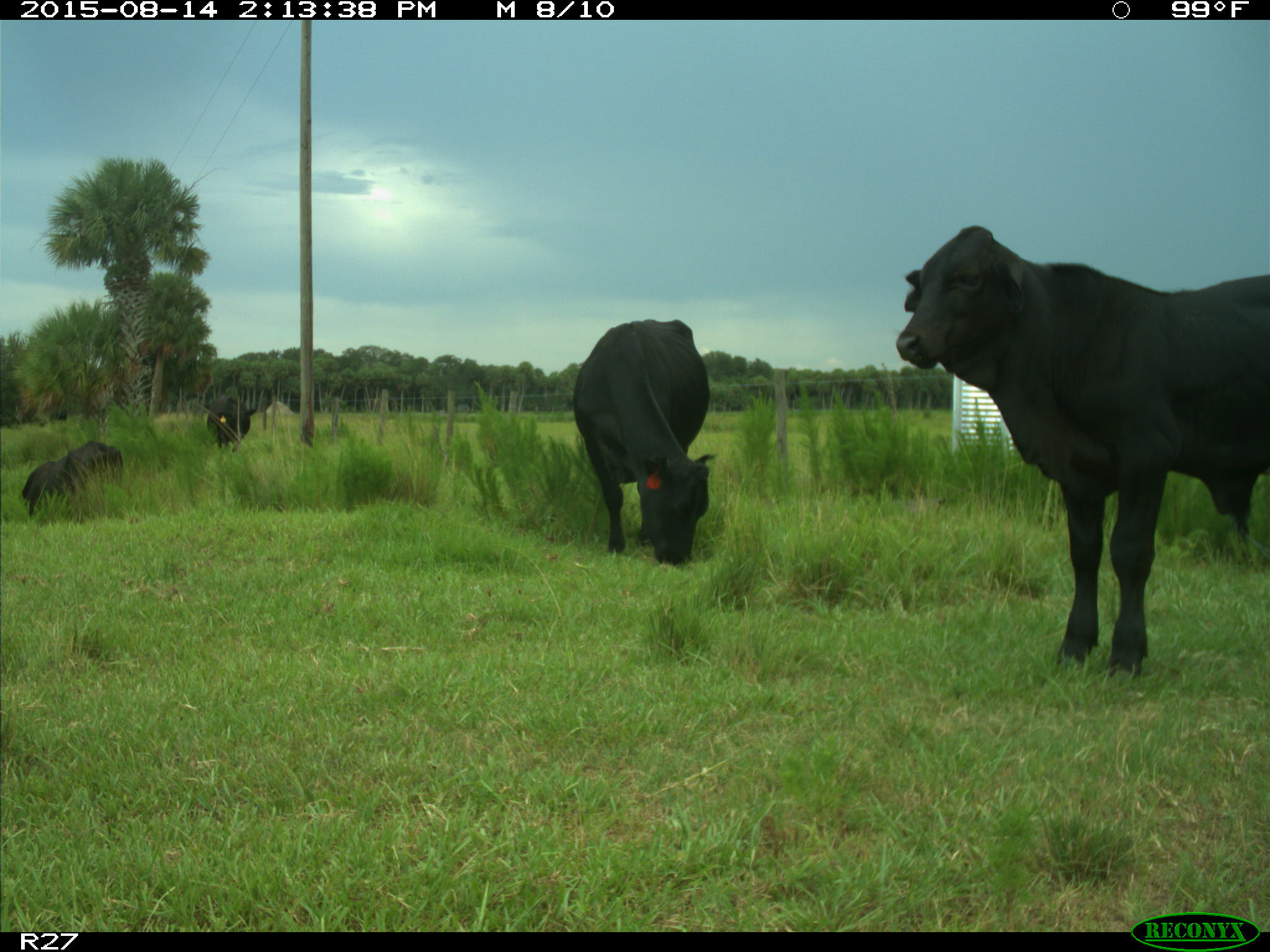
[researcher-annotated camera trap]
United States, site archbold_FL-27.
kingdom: Animalia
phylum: Chordata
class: Mammalia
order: Artiodactyla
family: Bovidae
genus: Bos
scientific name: Bos taurus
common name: domestic cow